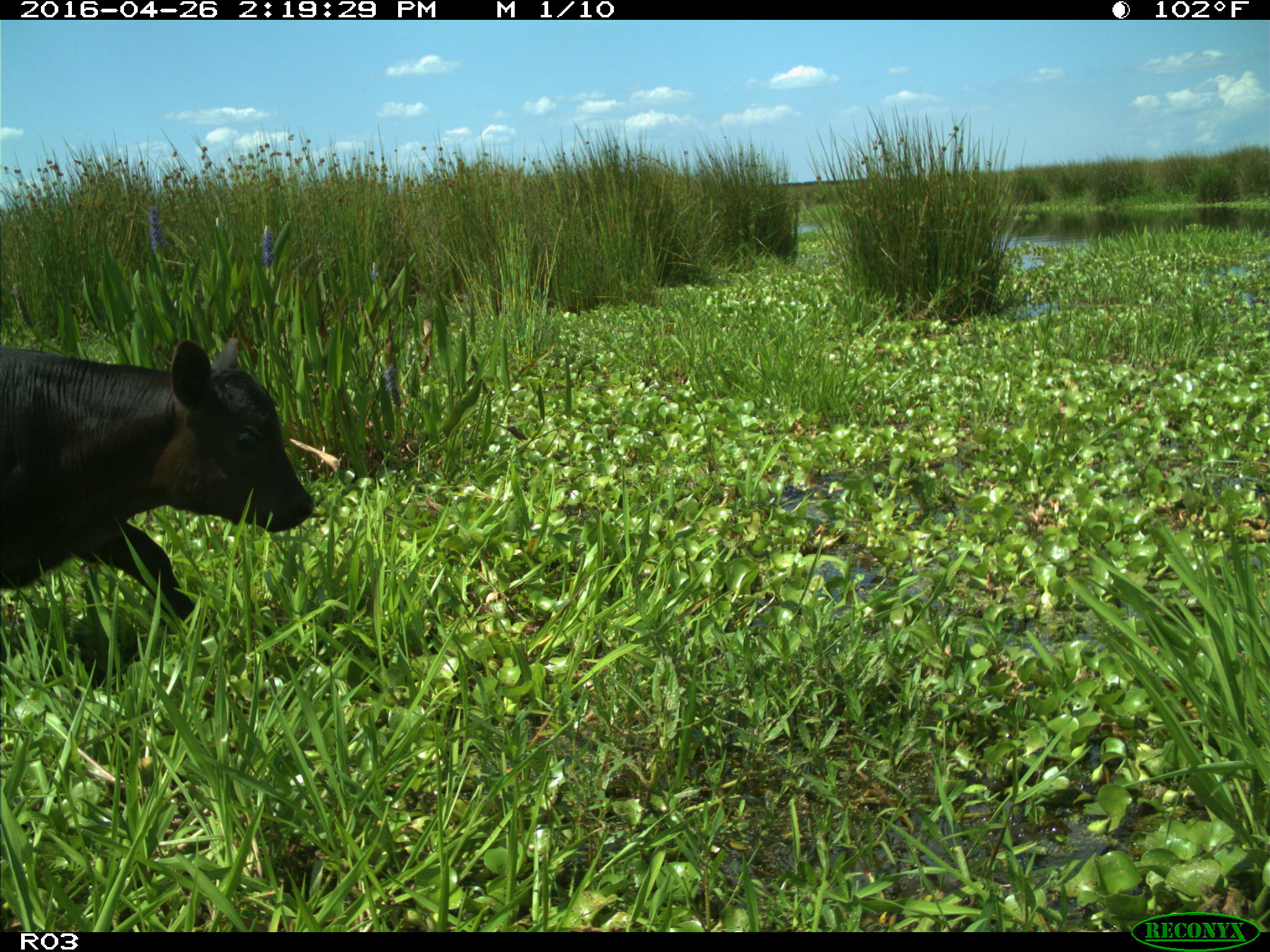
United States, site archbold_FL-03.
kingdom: Animalia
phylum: Chordata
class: Mammalia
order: Artiodactyla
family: Bovidae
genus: Bos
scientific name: Bos taurus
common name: domestic cow